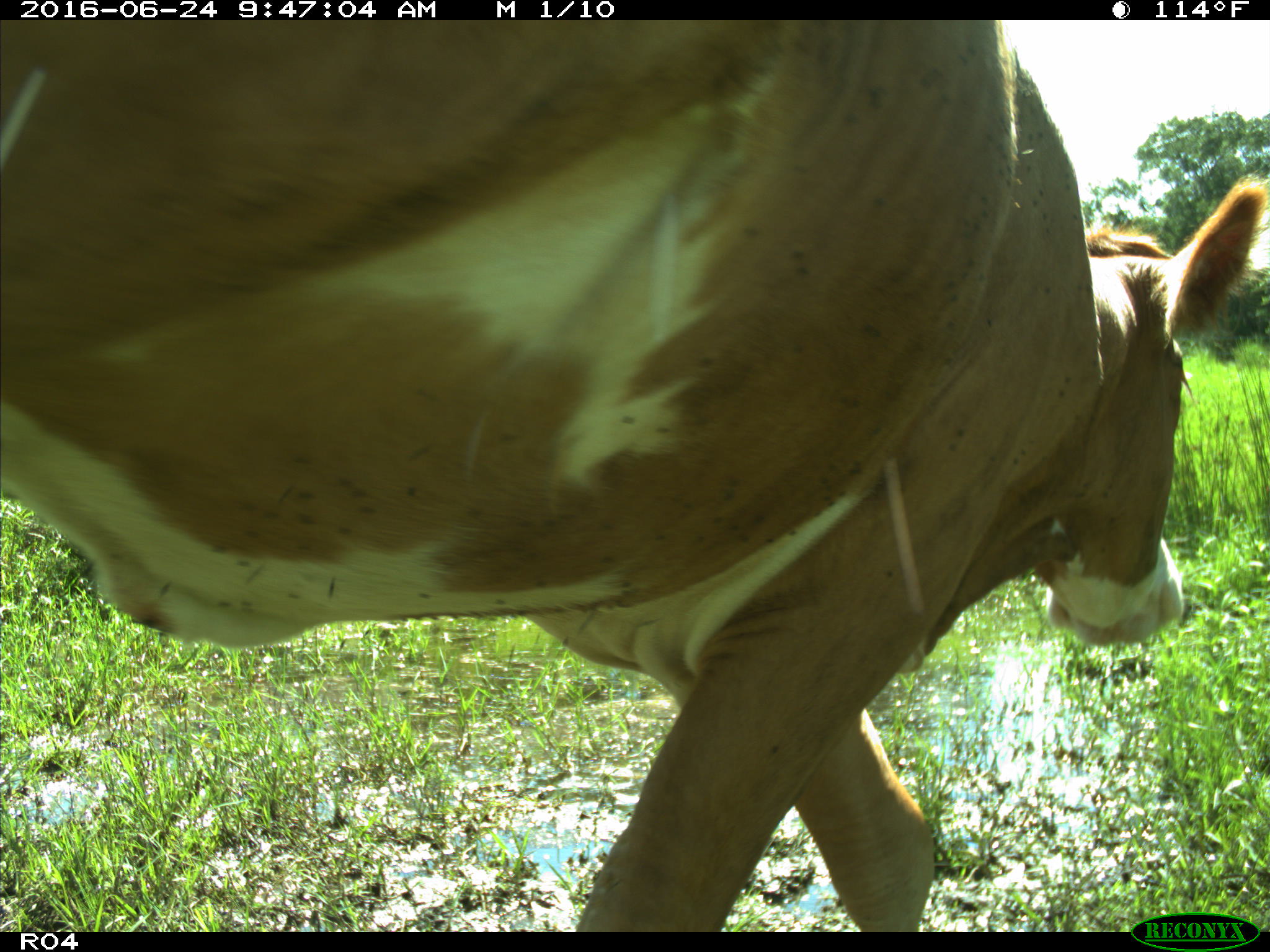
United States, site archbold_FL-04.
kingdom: Animalia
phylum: Chordata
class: Mammalia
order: Artiodactyla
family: Bovidae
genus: Bos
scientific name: Bos taurus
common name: domestic cow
Bos taurus (domestic cow).